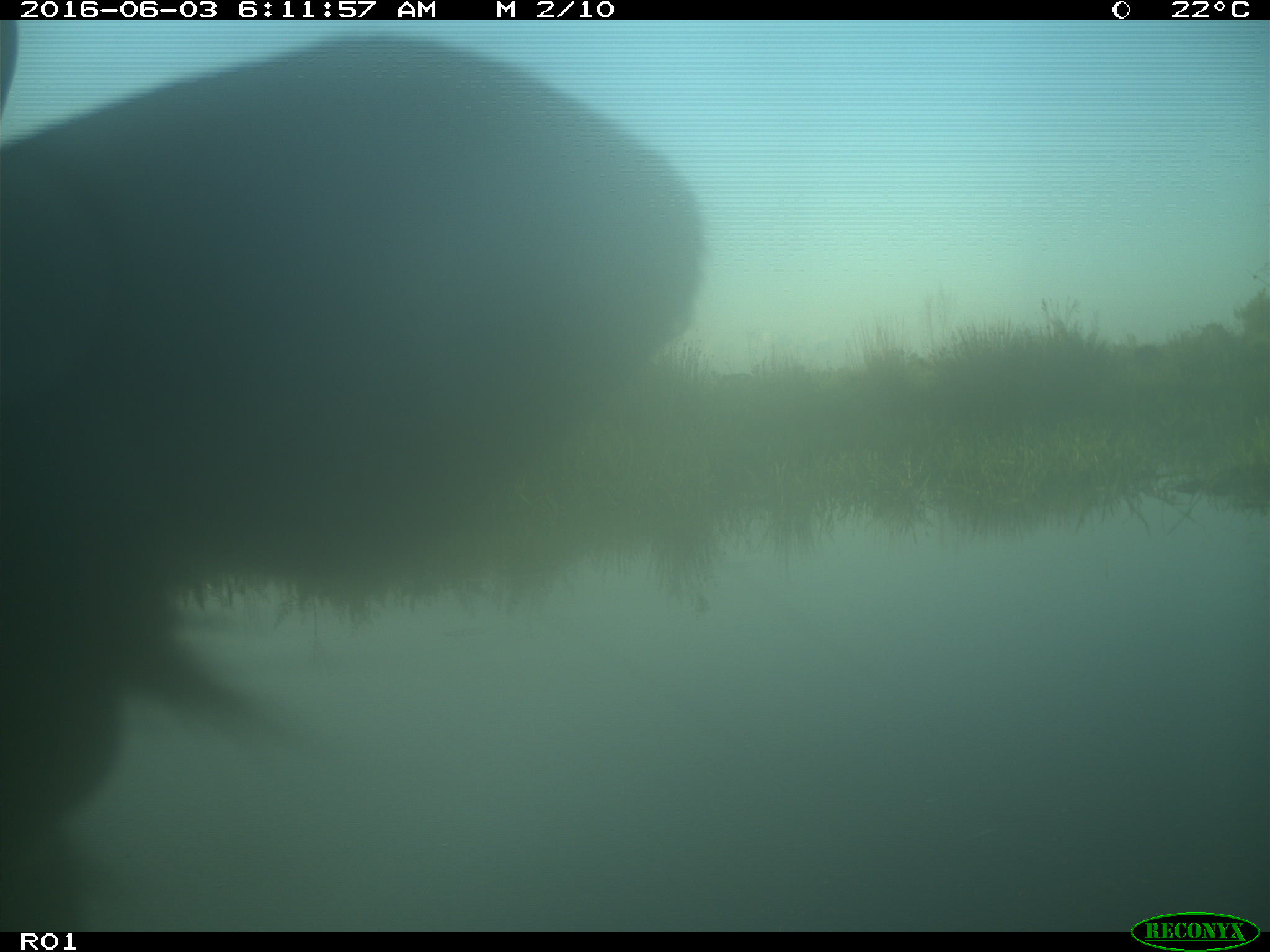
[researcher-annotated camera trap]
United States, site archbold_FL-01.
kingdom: Animalia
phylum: Chordata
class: Mammalia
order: Artiodactyla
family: Bovidae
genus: Bos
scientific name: Bos taurus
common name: domestic cow